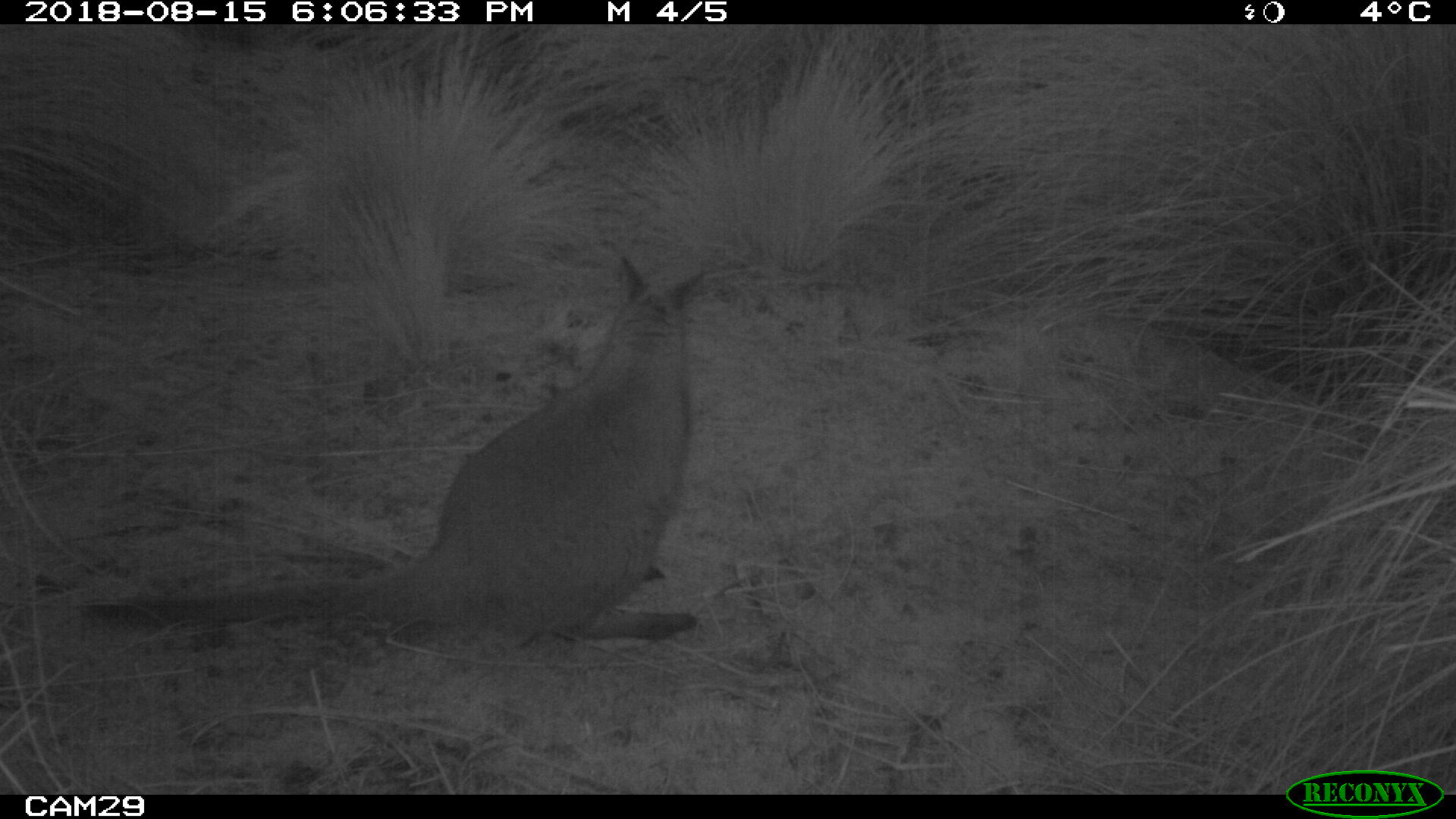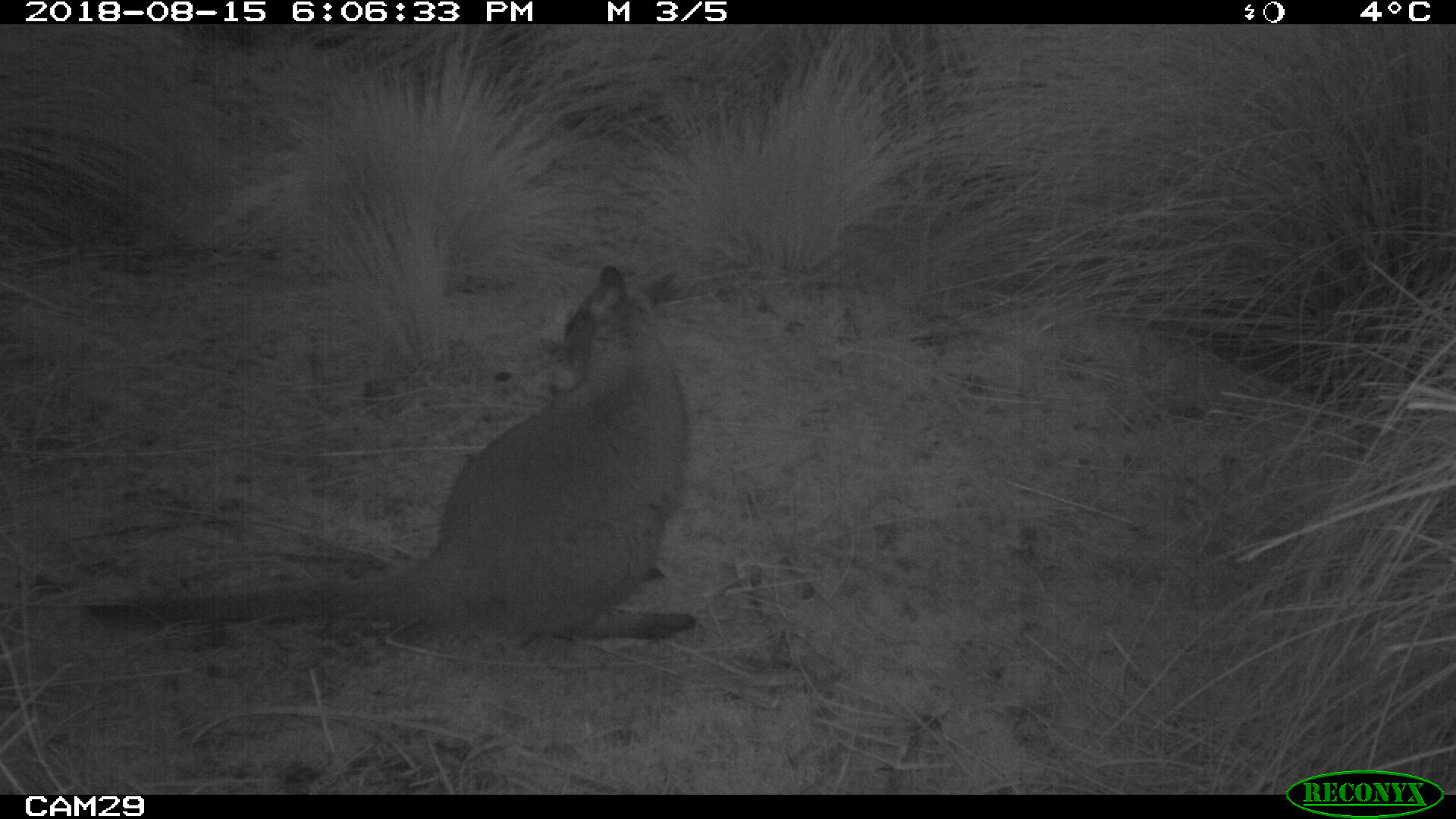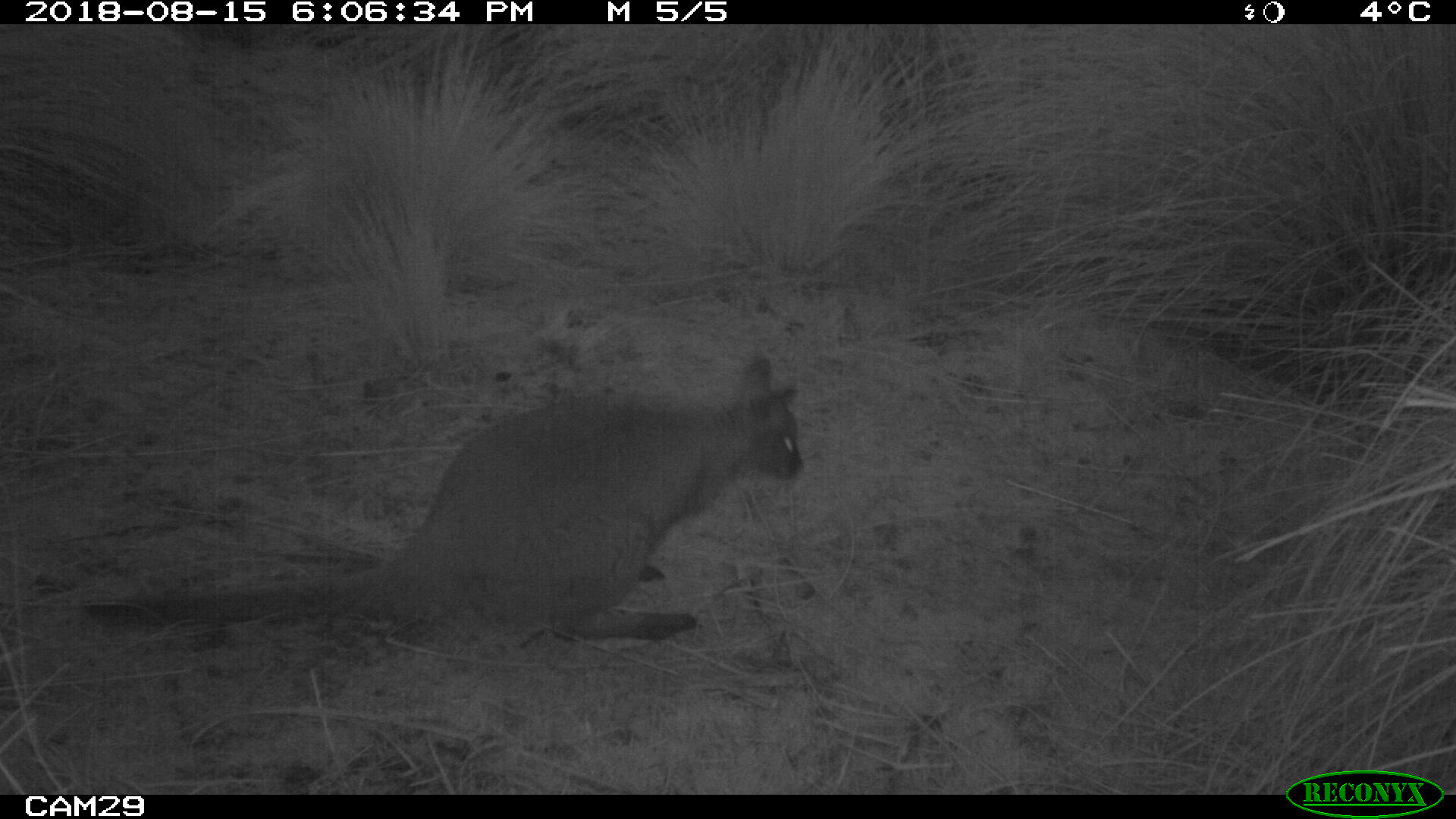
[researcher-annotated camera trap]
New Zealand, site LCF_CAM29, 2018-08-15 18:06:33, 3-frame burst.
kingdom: Animalia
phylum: Chordata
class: Mammalia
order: Diprotodontia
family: Macropodidae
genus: Notamacropus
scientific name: Notamacropus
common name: wallaby